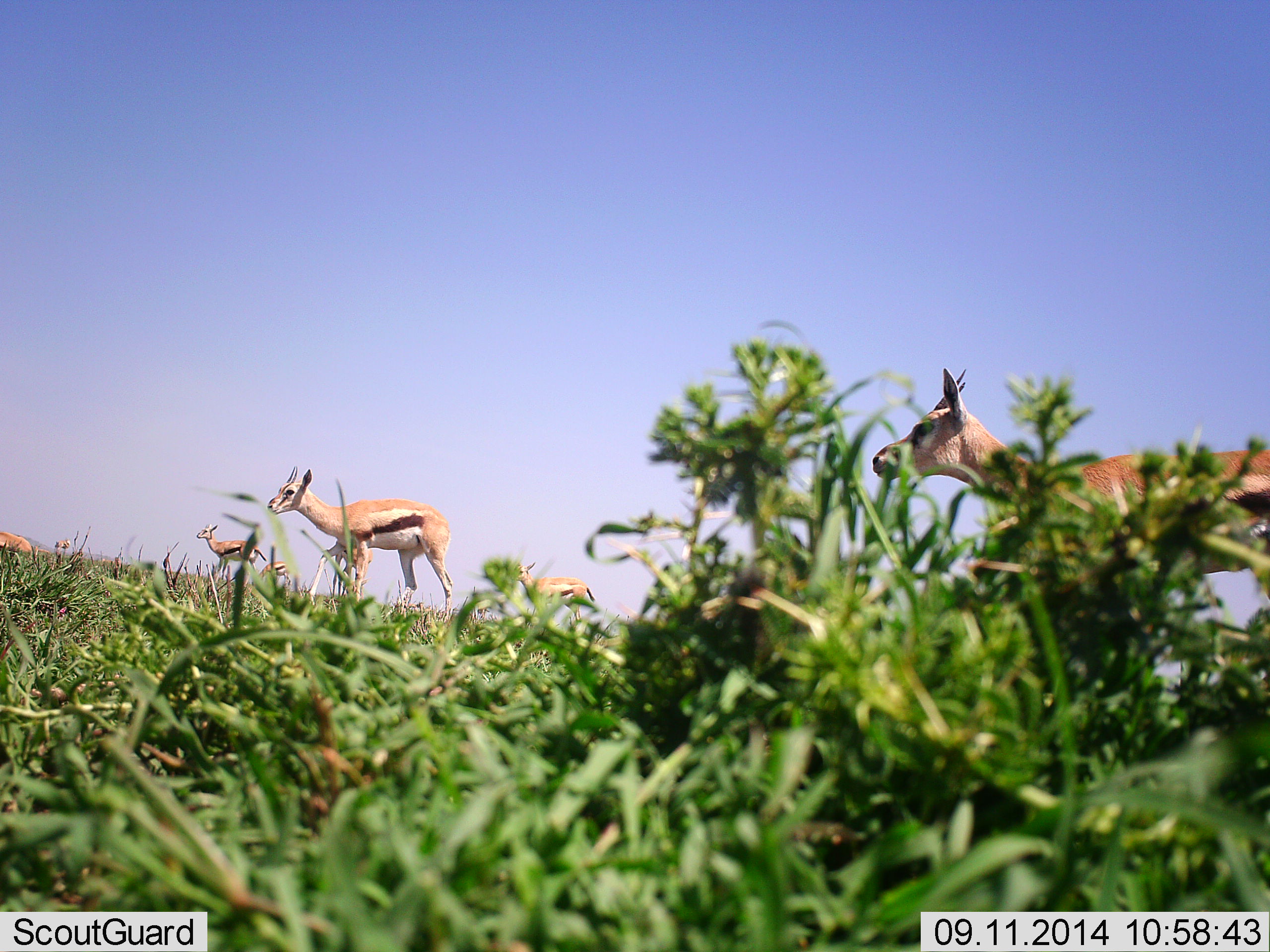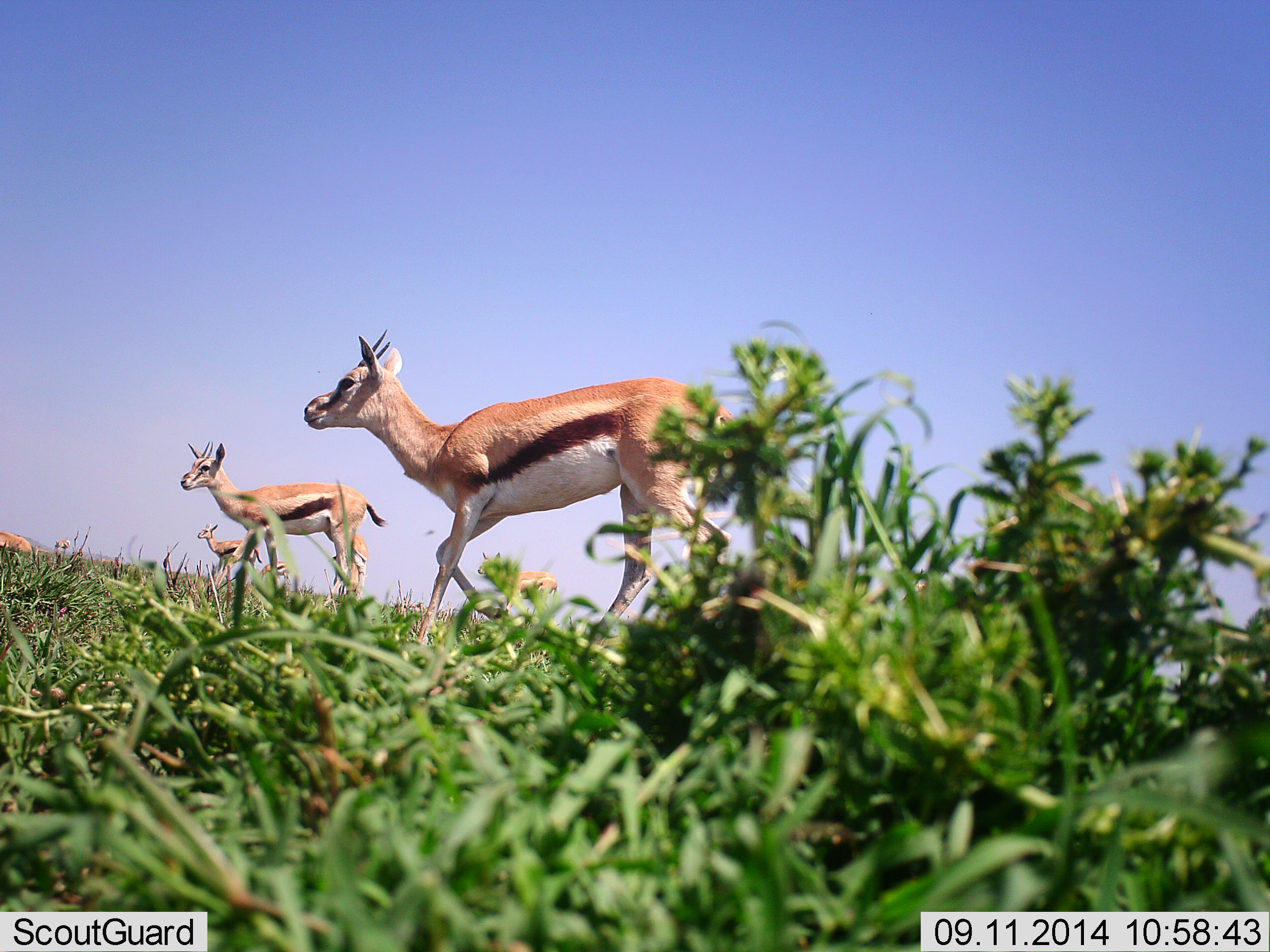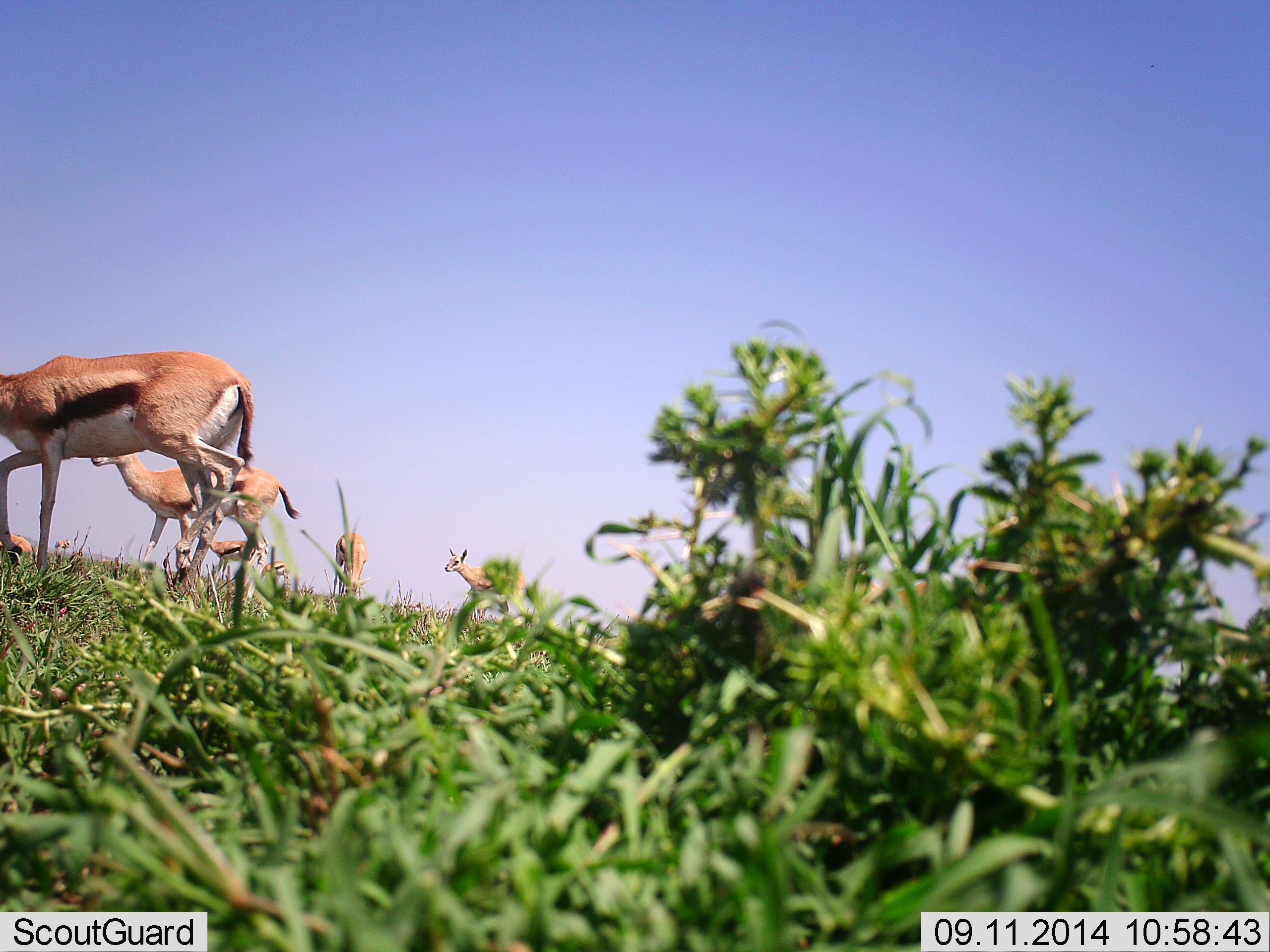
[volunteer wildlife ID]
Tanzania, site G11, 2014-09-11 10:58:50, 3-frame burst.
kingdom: Animalia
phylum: Chordata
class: Mammalia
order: Artiodactyla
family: Bovidae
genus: Eudorcas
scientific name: Eudorcas thomsonii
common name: thomson's gazelle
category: gazellethomsons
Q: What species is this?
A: Gazellethomsons (thomson's gazelle) (Eudorcas thomsonii).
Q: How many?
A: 5.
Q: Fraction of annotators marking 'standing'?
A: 60%.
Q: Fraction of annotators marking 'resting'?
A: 20%.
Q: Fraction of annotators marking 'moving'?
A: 100%.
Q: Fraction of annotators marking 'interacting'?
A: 0%.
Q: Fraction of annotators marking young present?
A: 0%.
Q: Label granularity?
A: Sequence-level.